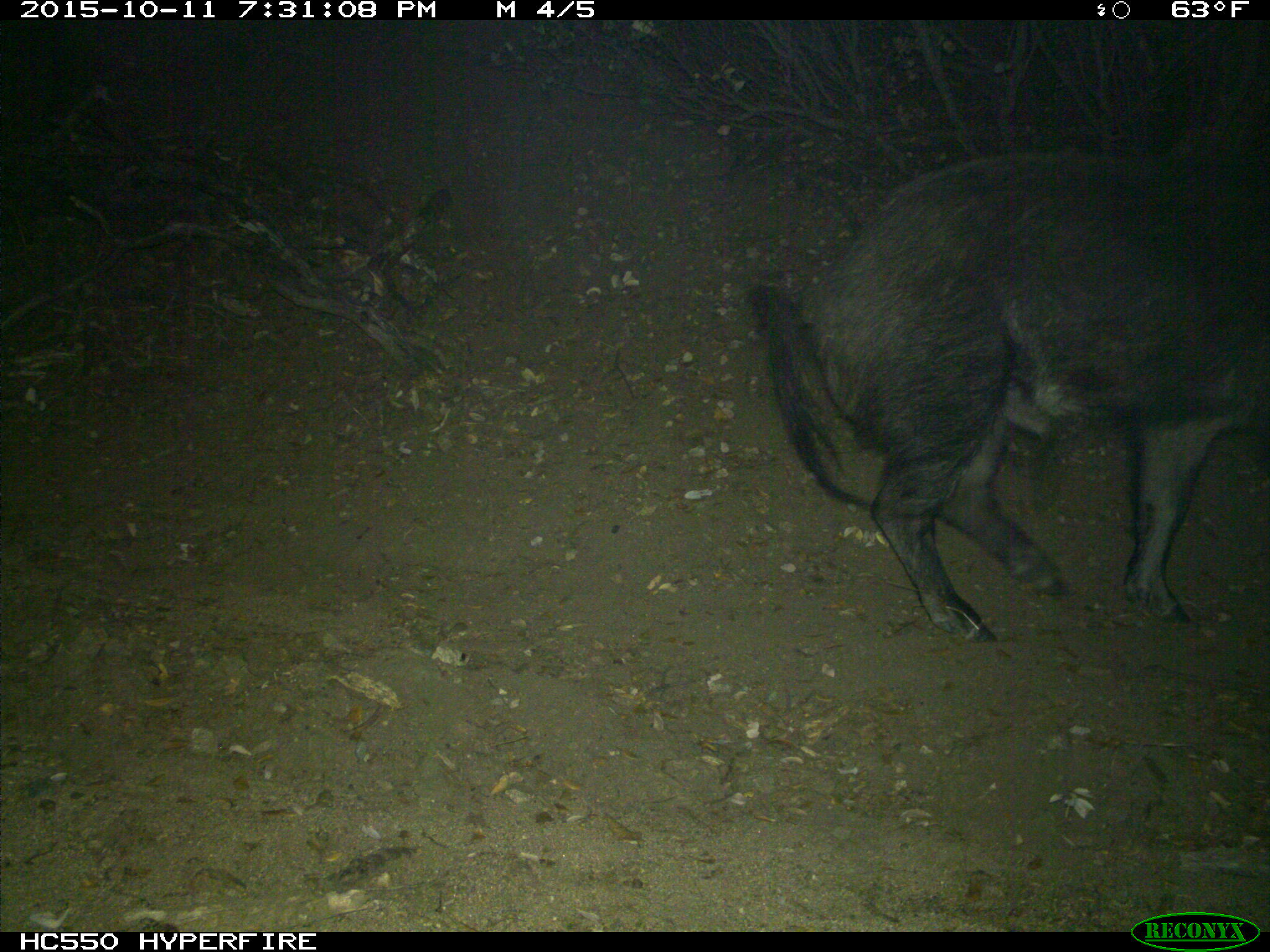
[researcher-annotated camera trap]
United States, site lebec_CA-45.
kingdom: Animalia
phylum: Chordata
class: Mammalia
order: Artiodactyla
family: Suidae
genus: Sus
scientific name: Sus scrofa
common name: wild boar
Sus scrofa (wild boar).